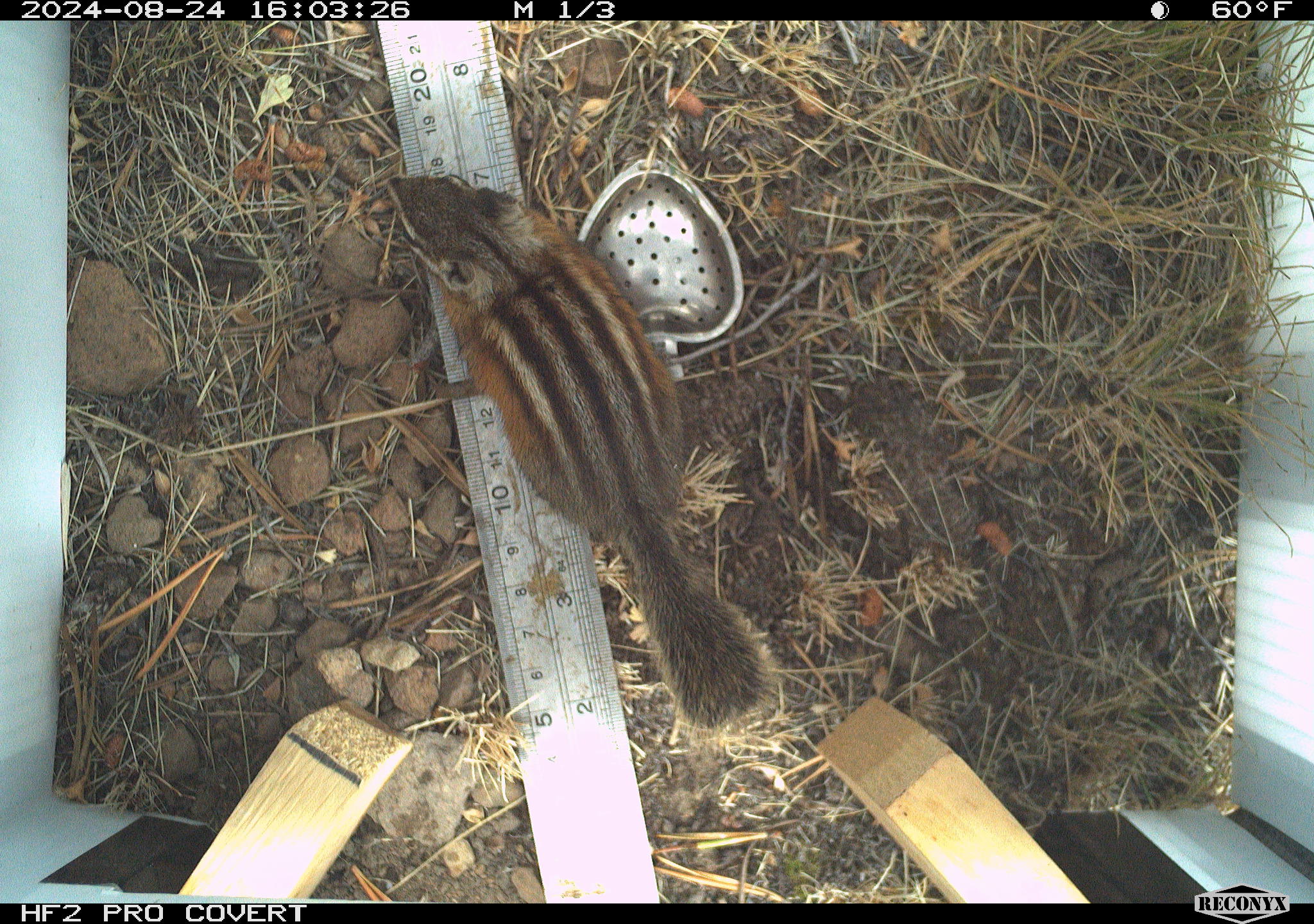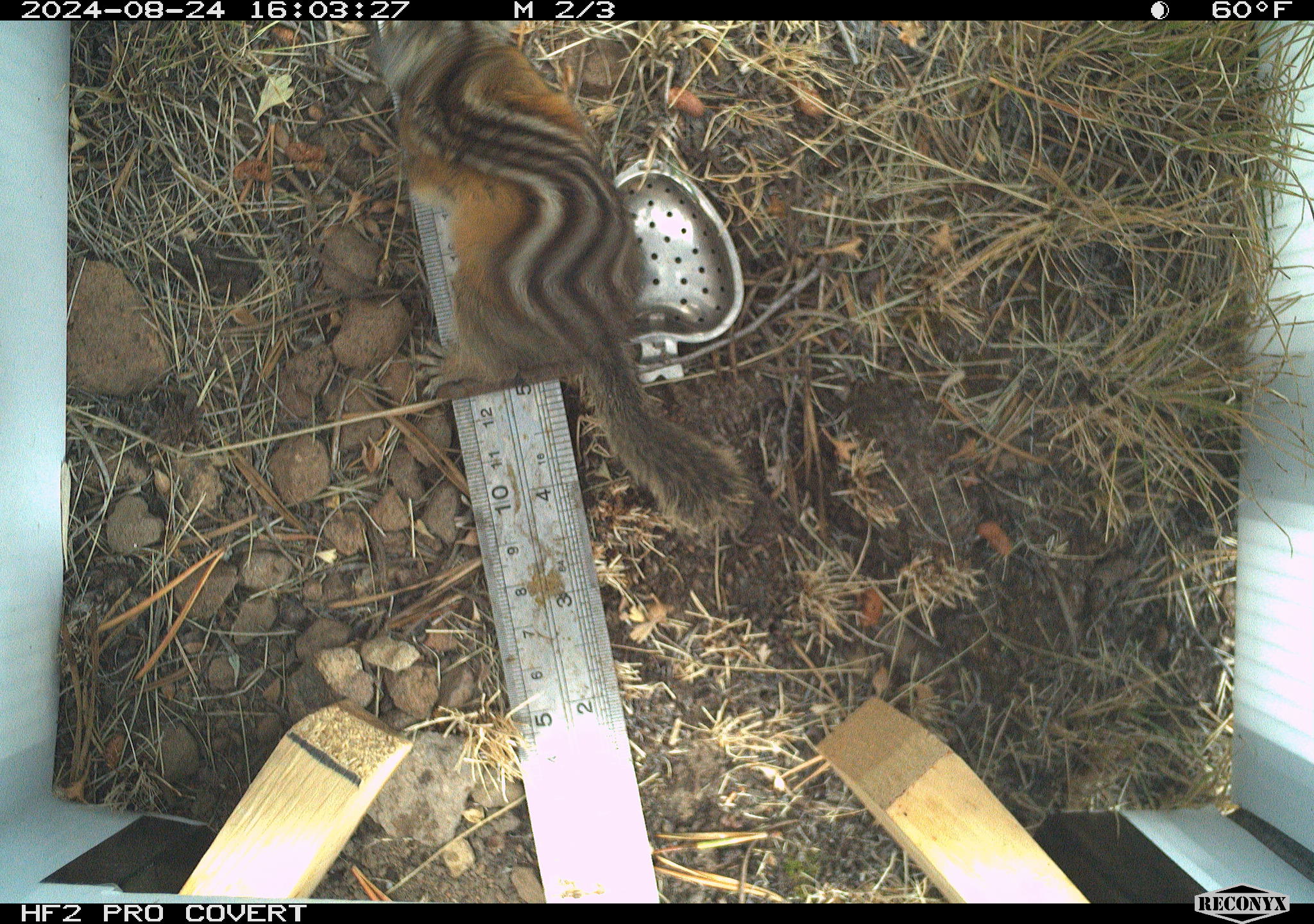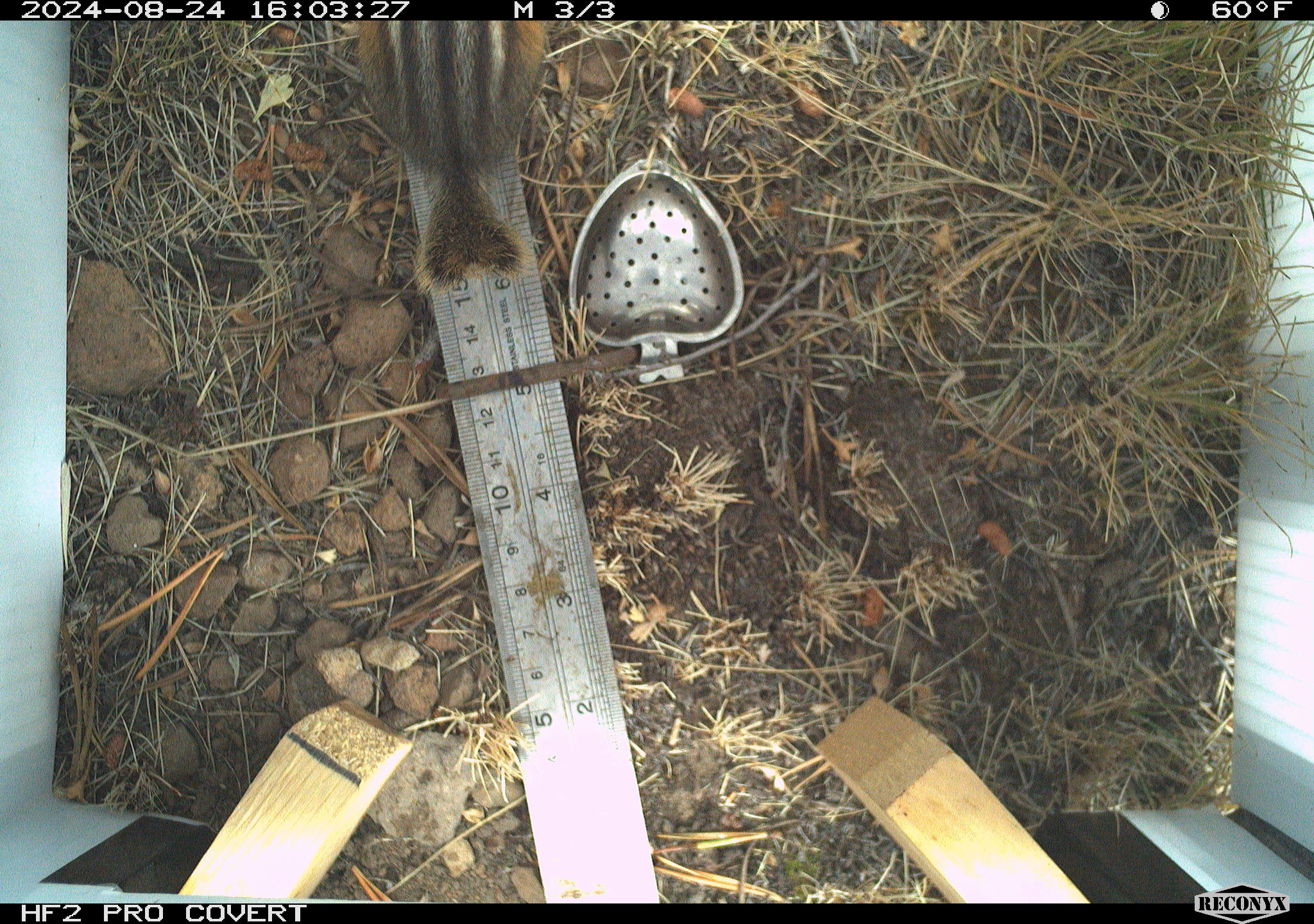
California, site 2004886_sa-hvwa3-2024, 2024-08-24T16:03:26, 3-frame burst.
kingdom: Animalia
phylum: Chordata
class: Mammalia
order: Rodentia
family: Sciuridae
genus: Neotamias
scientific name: Neotamias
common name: western chipmunks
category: neotamias species